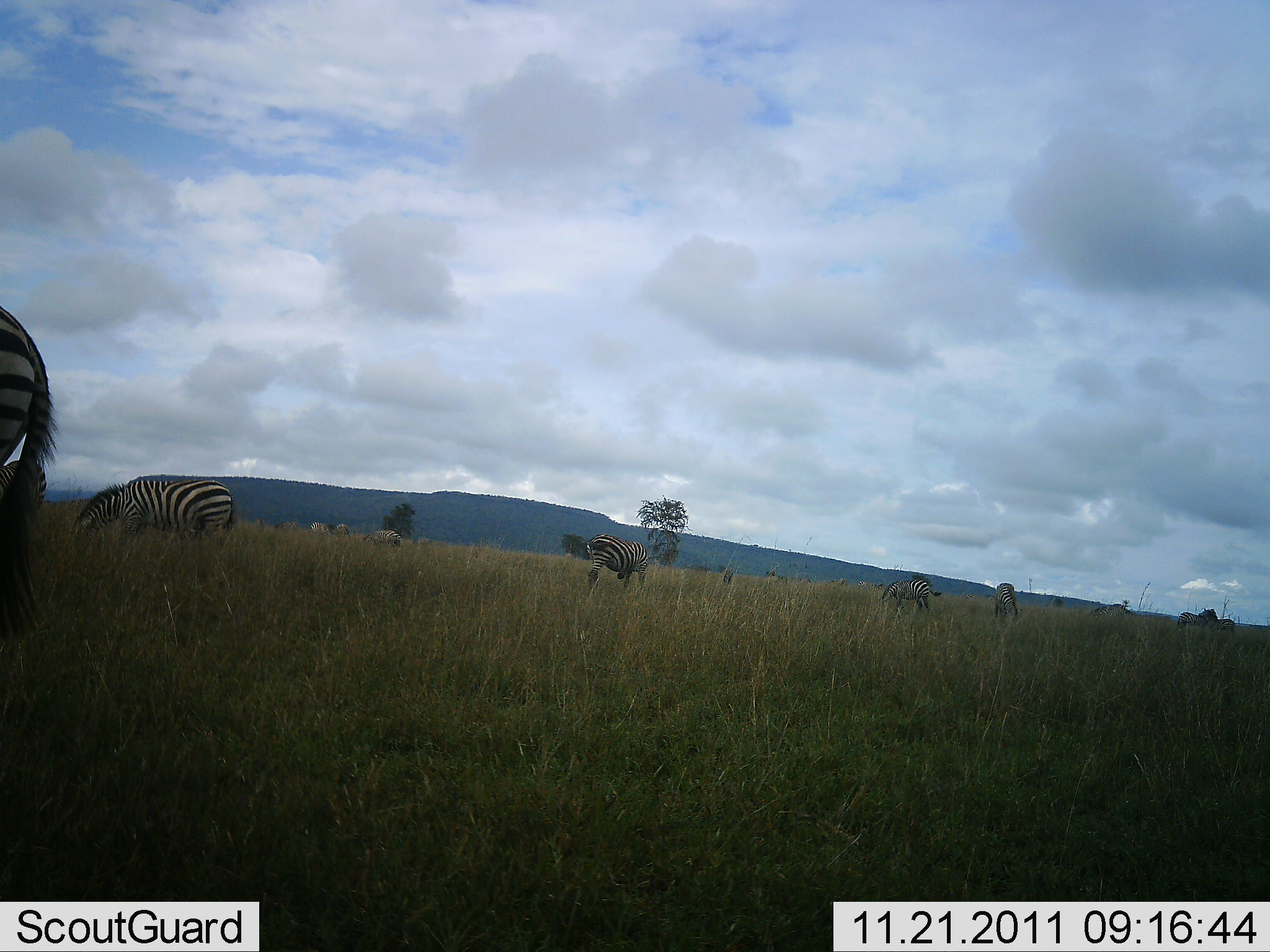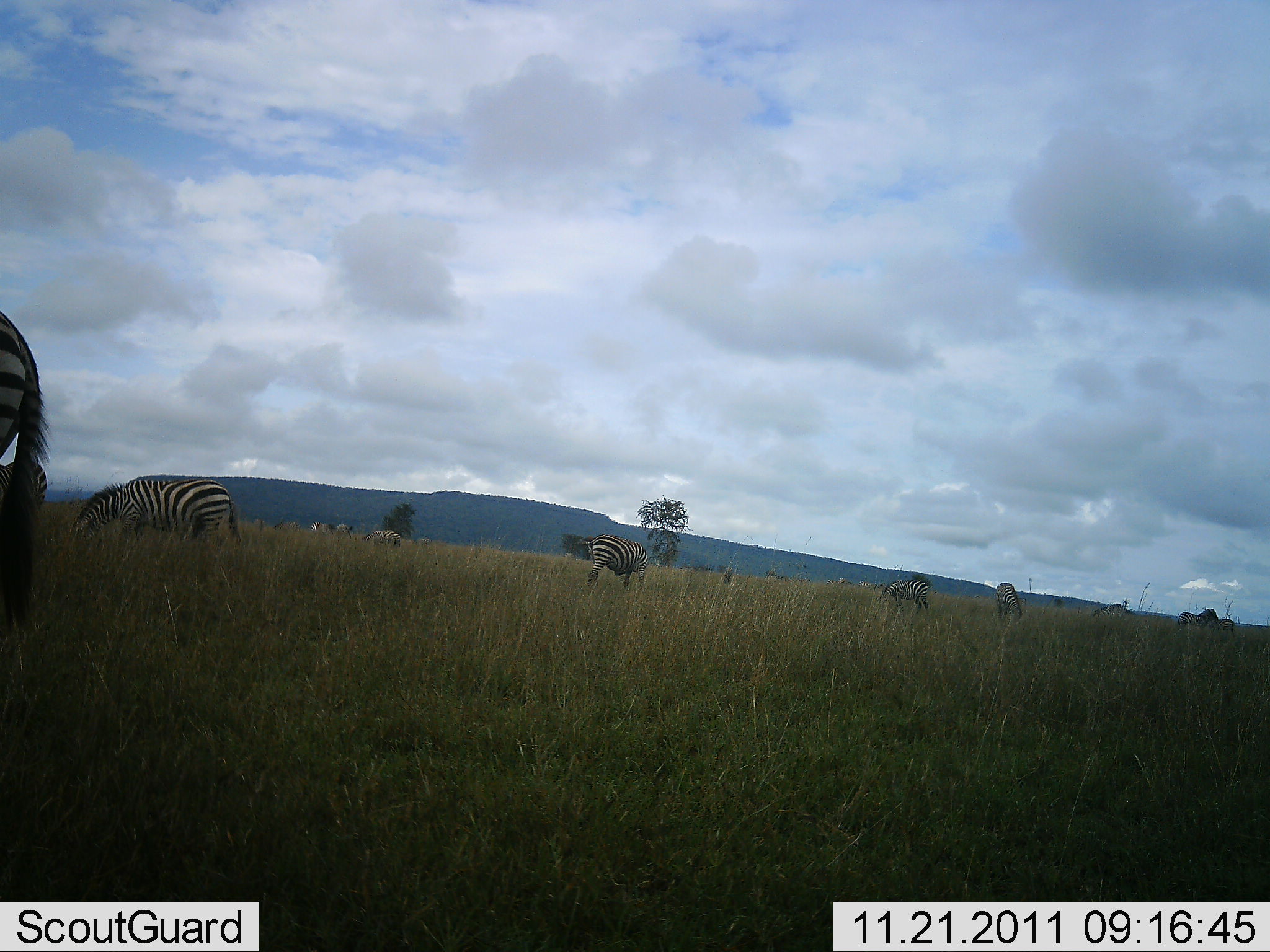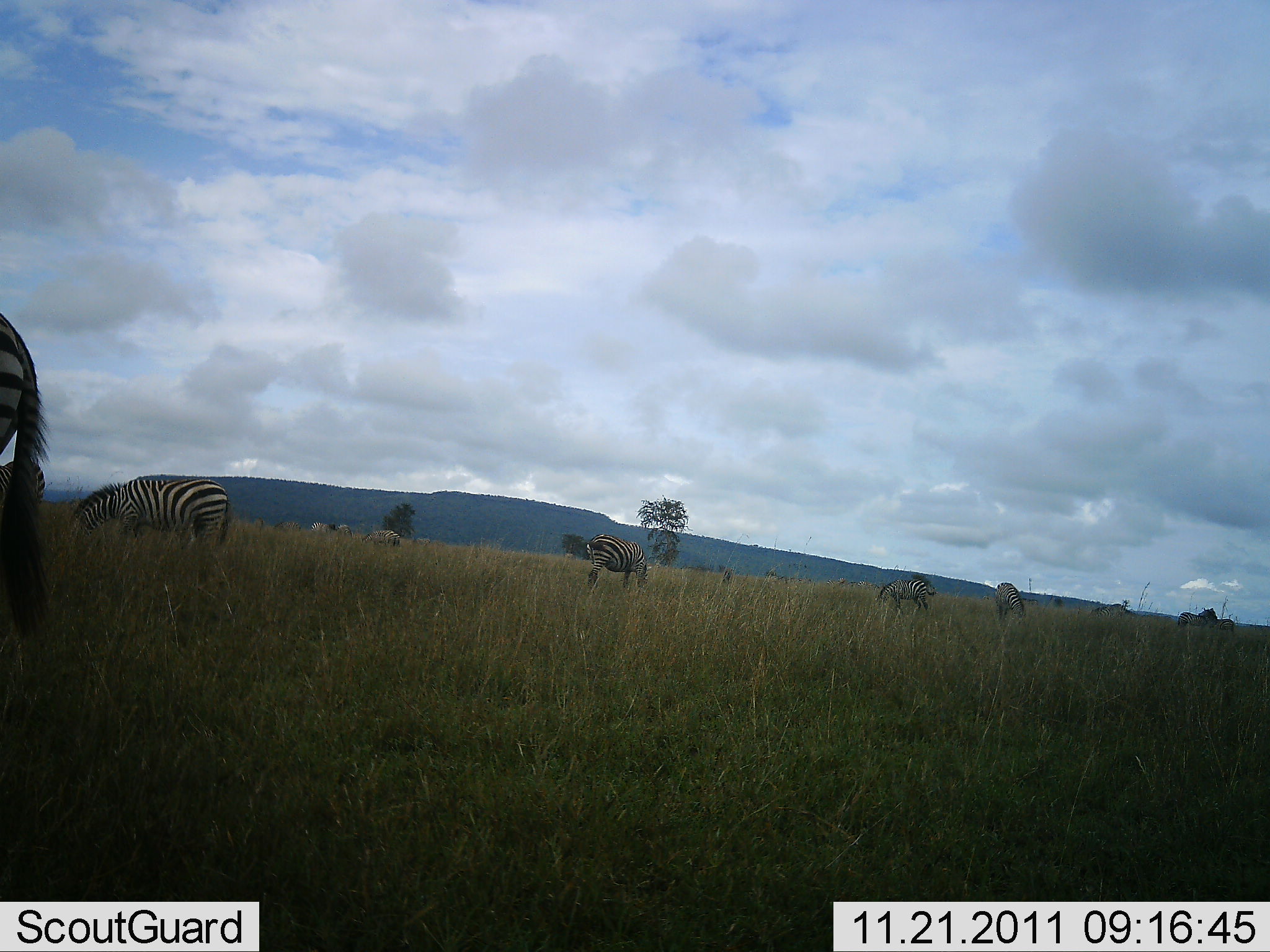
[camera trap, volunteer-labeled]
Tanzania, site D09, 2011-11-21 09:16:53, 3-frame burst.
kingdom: Animalia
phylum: Chordata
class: Mammalia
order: Perissodactyla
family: Equidae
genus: Equus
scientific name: Equus quagga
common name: plains zebra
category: zebra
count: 10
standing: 46%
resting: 0%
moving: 15%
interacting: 0%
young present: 8%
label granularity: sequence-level